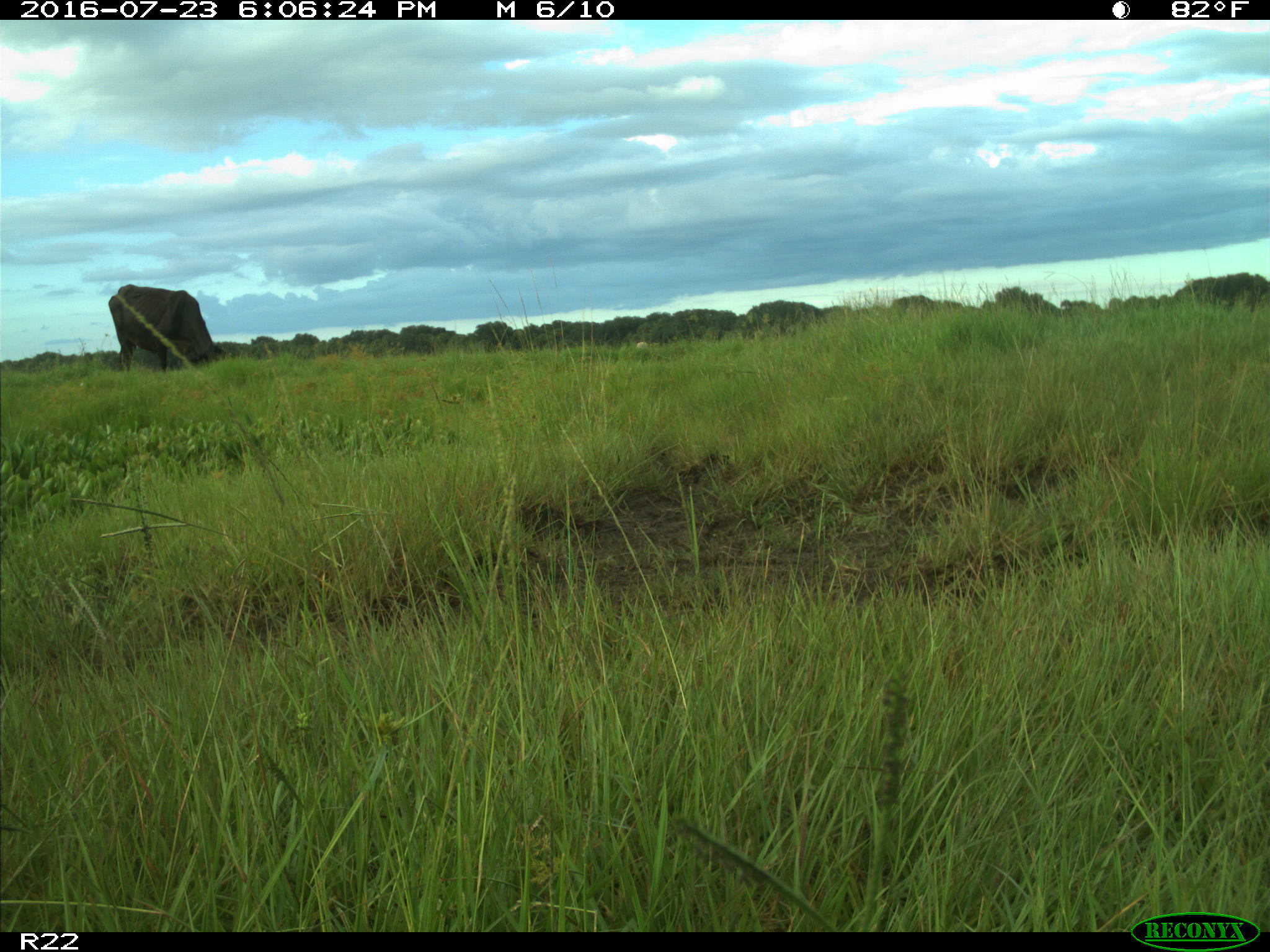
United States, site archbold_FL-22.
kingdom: Animalia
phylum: Chordata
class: Mammalia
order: Artiodactyla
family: Bovidae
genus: Bos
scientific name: Bos taurus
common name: domestic cow